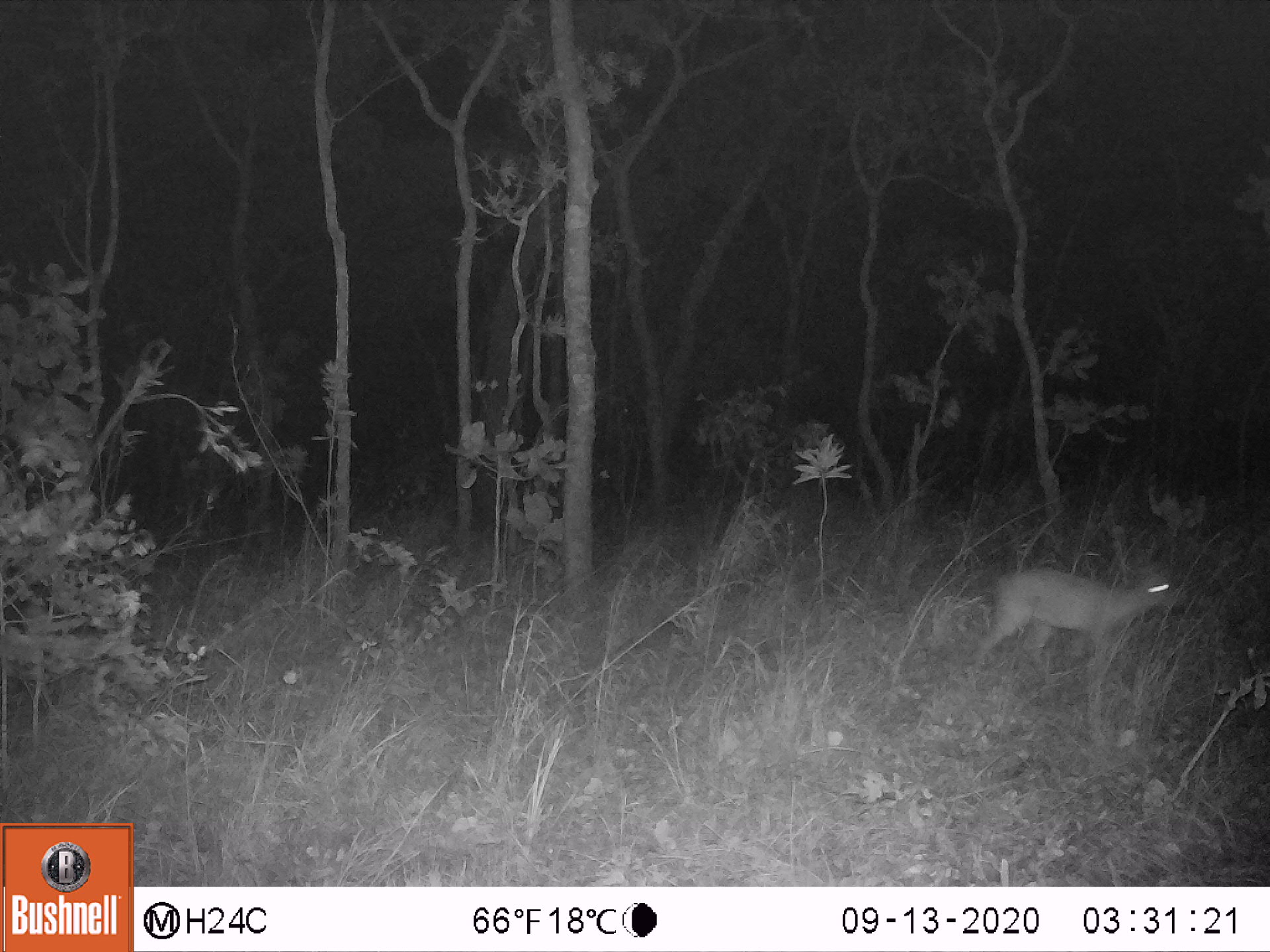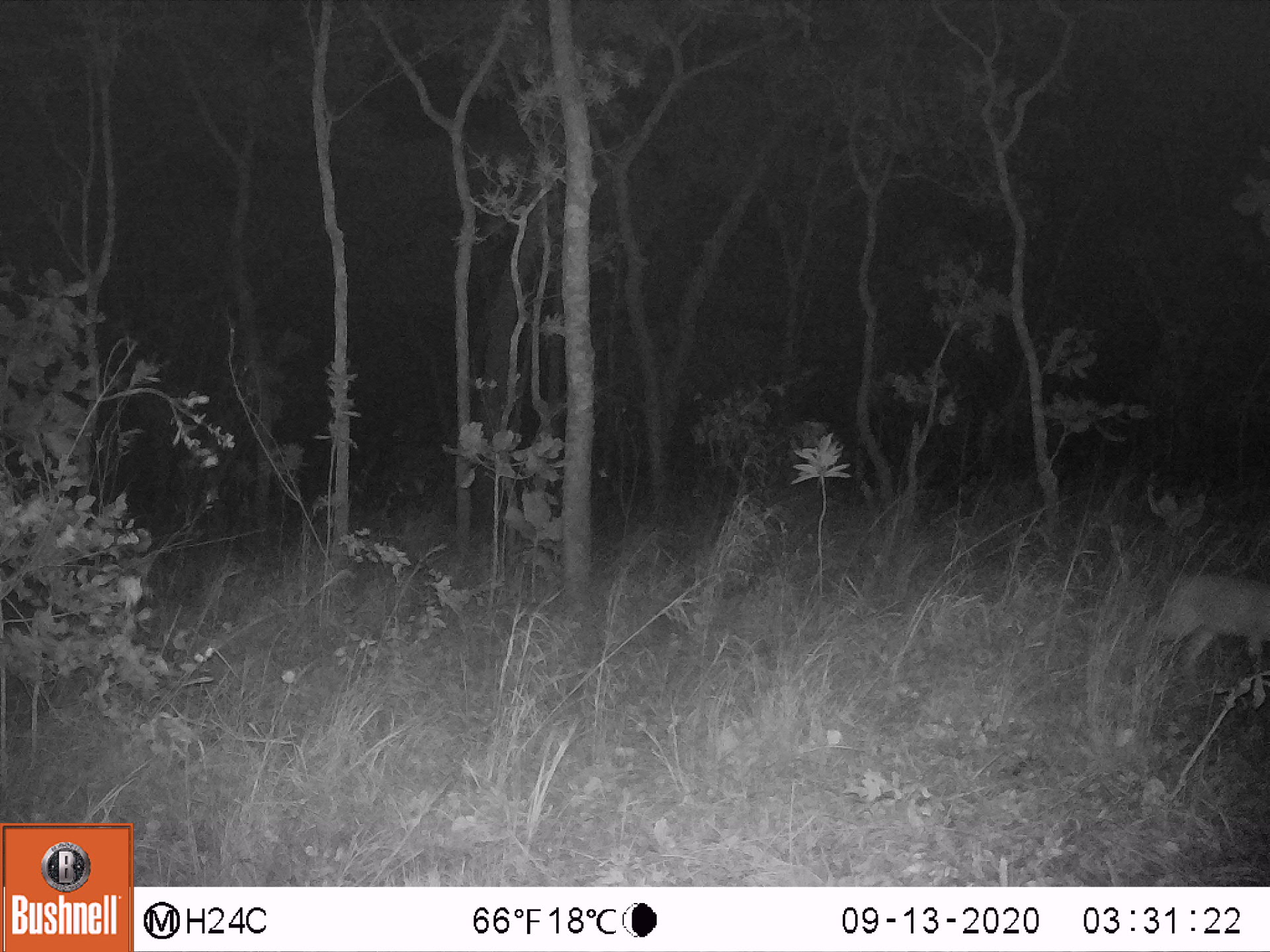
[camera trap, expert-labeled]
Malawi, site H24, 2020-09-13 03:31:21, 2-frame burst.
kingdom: Animalia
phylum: Chordata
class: Mammalia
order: Artiodactyla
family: Bovidae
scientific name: Antilopinae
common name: small antelope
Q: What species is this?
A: Small antelope (Antilopinae).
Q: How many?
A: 1.